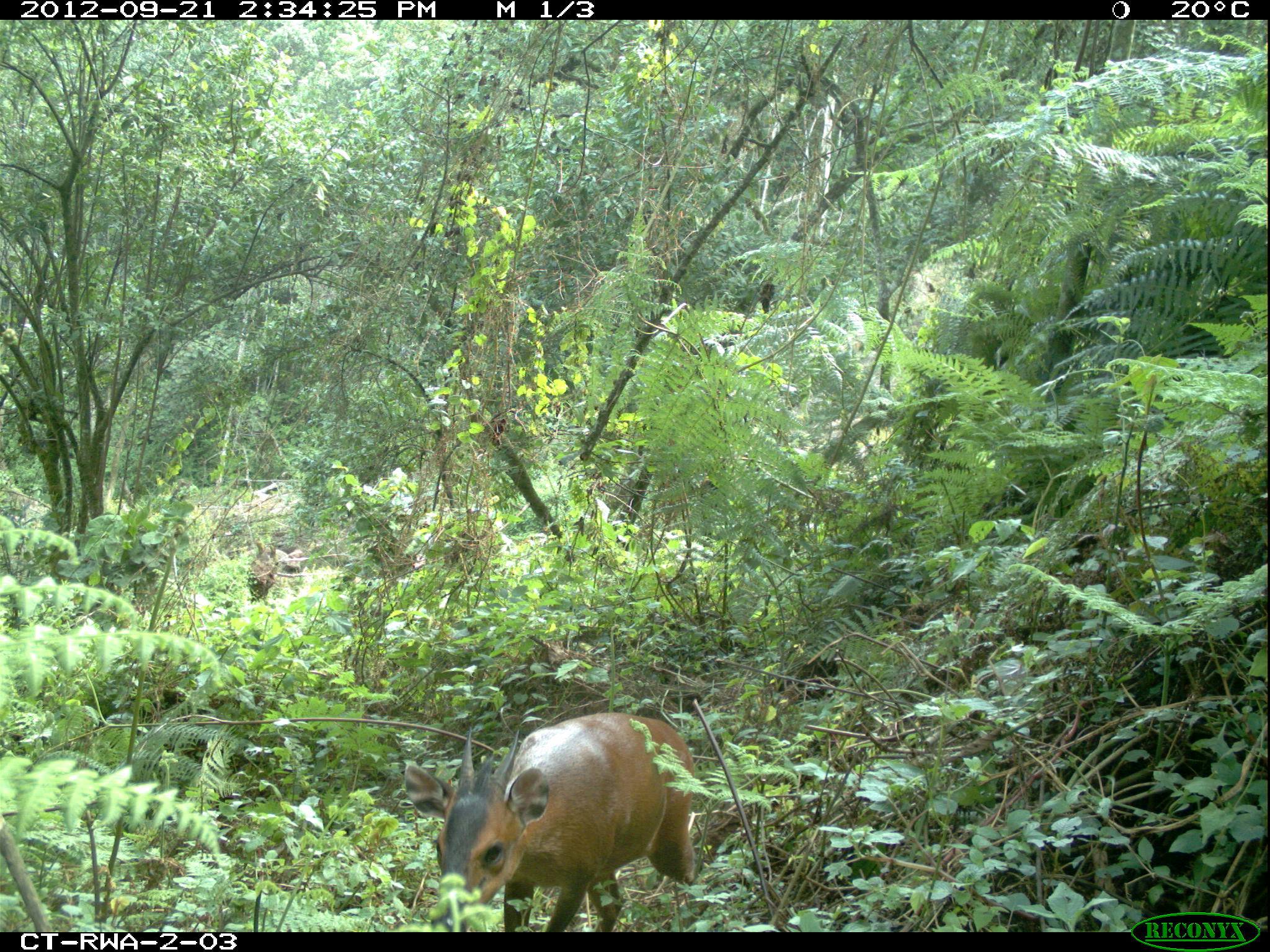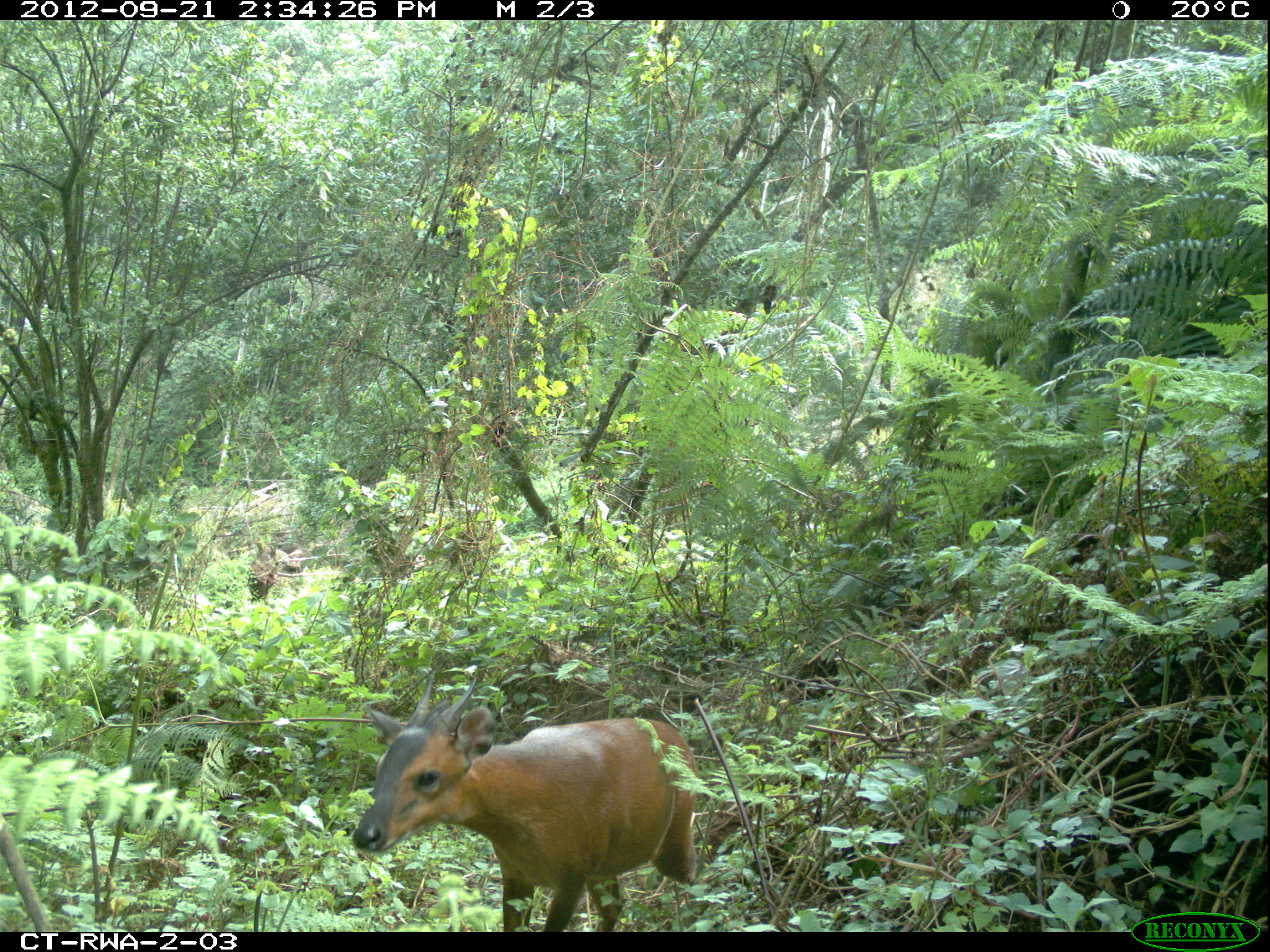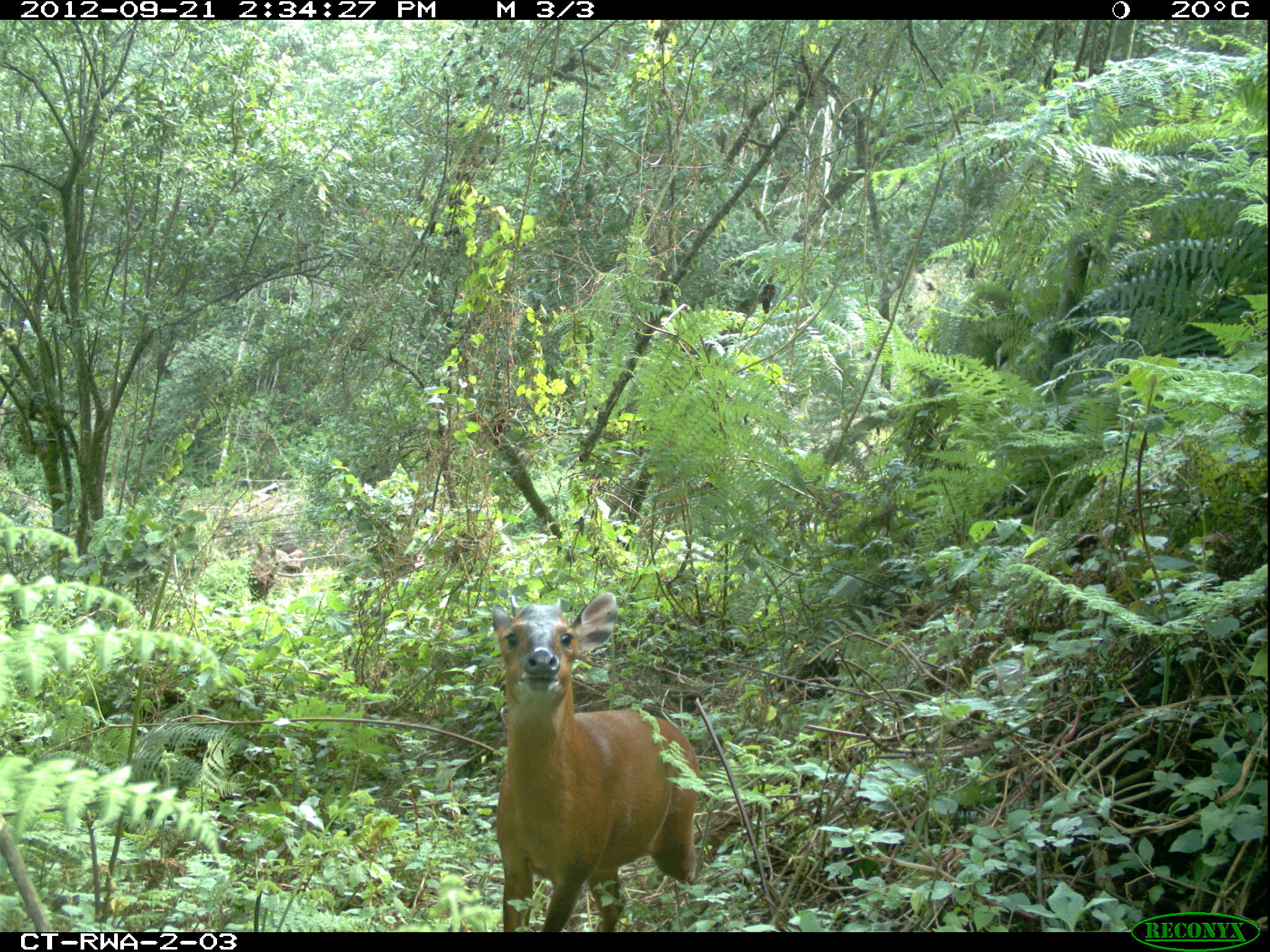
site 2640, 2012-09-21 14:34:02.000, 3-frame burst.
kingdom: Animalia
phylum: Chordata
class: Mammalia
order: Artiodactyla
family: Bovidae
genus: Cephalophus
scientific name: Cephalophus nigrifrons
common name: black-fronted duiker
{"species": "Cephalophus nigrifrons (black-fronted duiker)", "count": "1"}